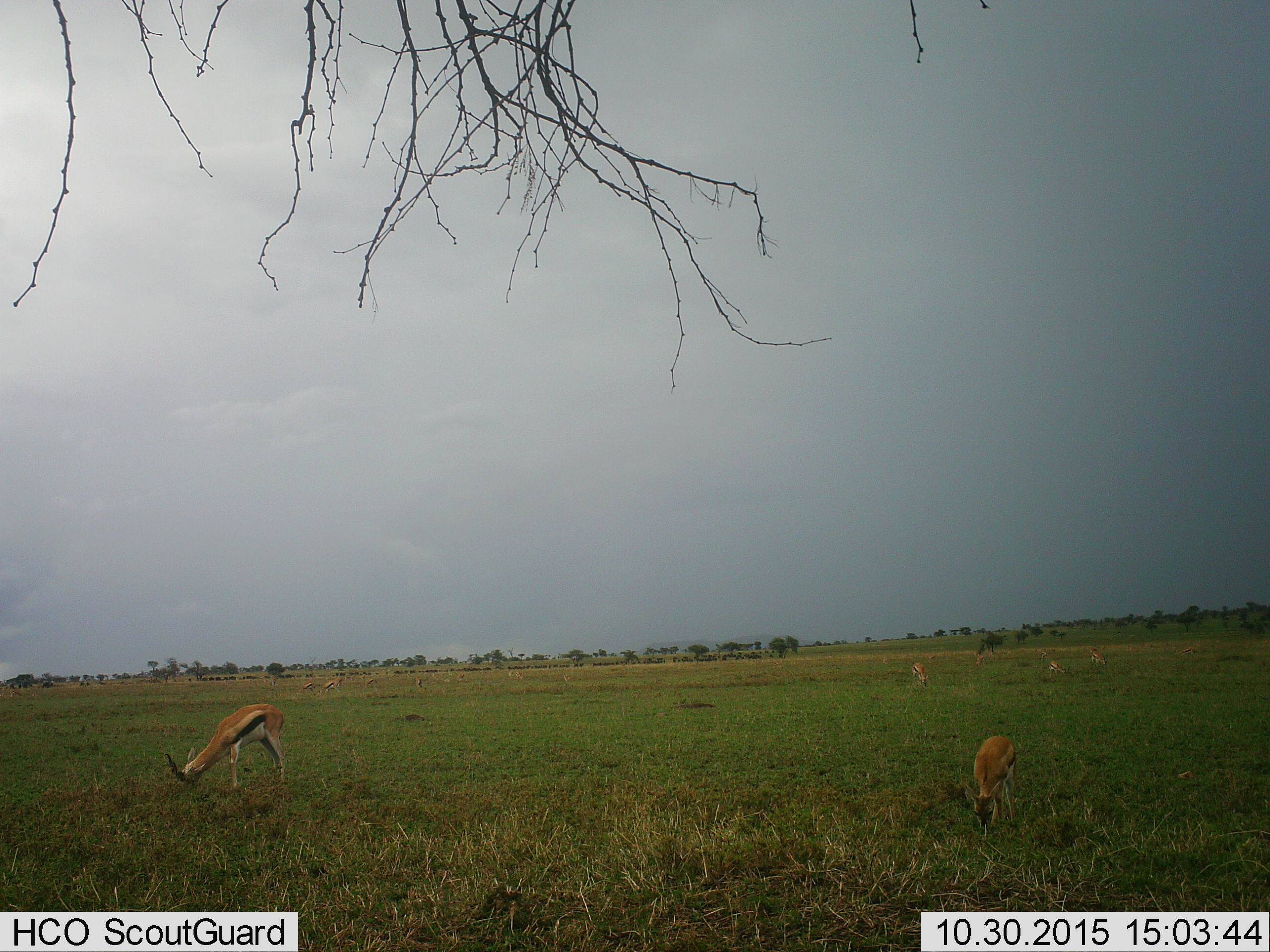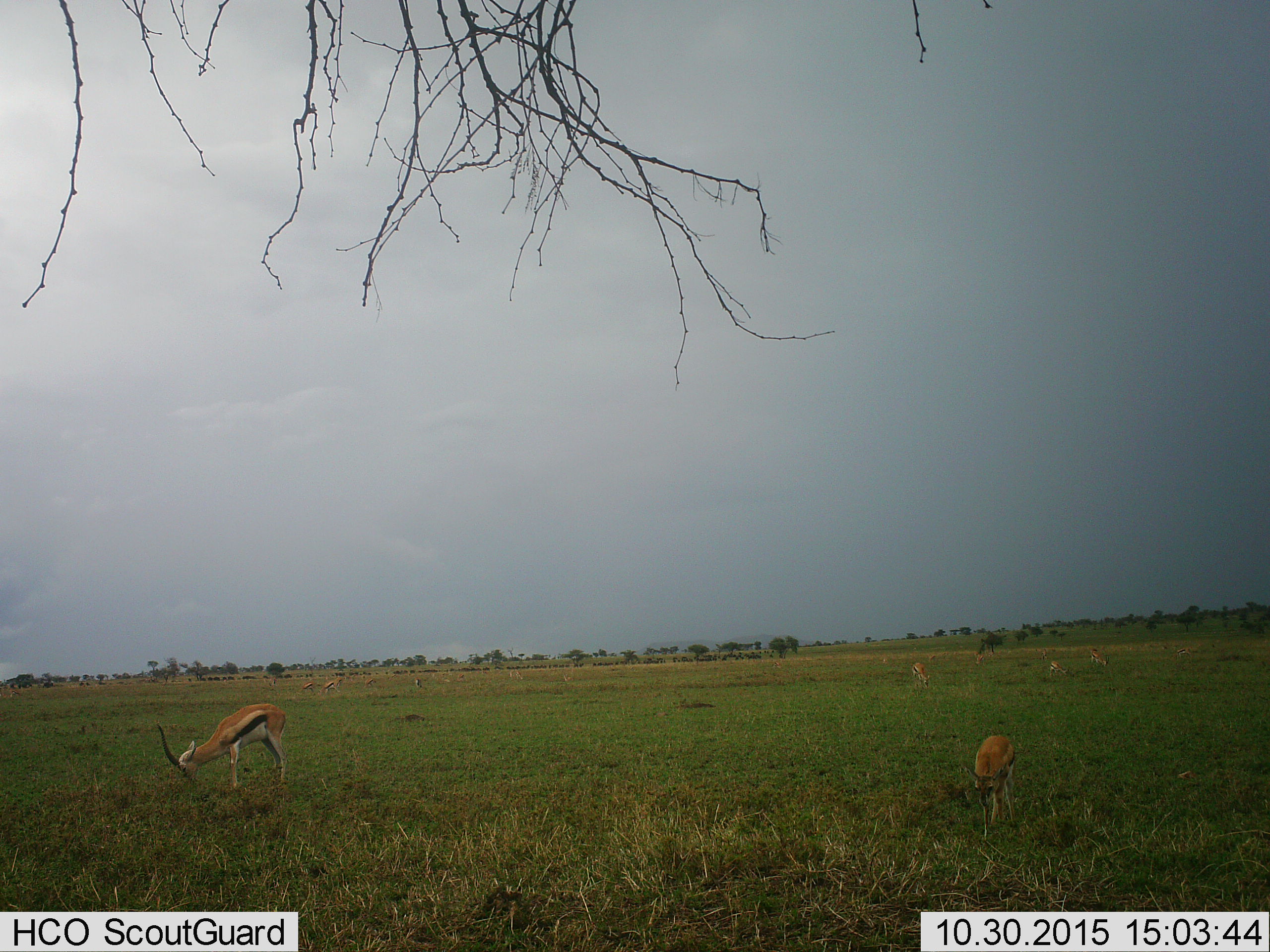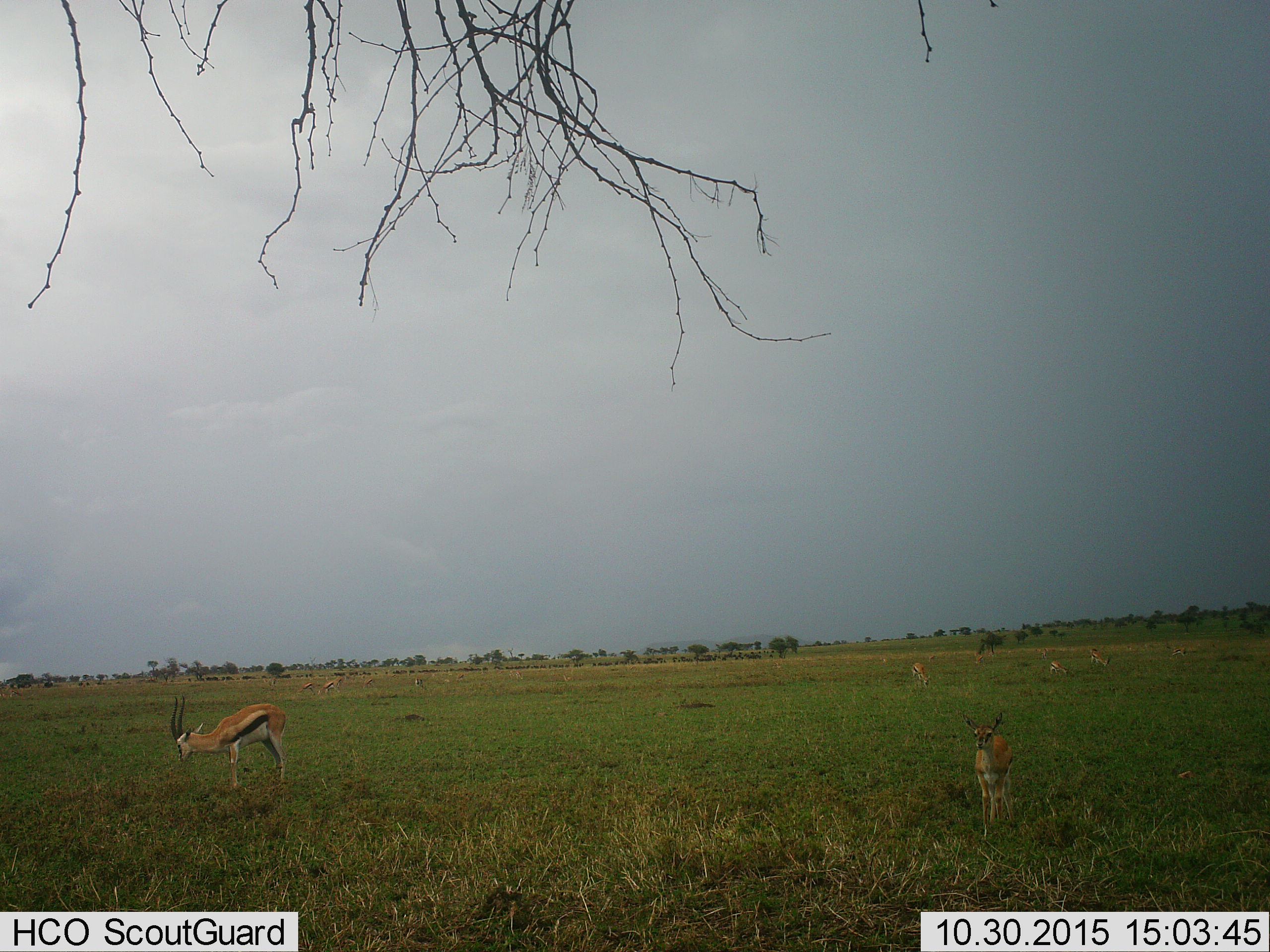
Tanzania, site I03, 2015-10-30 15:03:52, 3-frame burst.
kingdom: Animalia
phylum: Chordata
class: Mammalia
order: Artiodactyla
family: Bovidae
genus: Eudorcas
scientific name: Eudorcas thomsonii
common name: thomson's gazelle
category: gazellethomsons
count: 11-50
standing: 40%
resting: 0%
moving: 0%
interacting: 0%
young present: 10%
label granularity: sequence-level